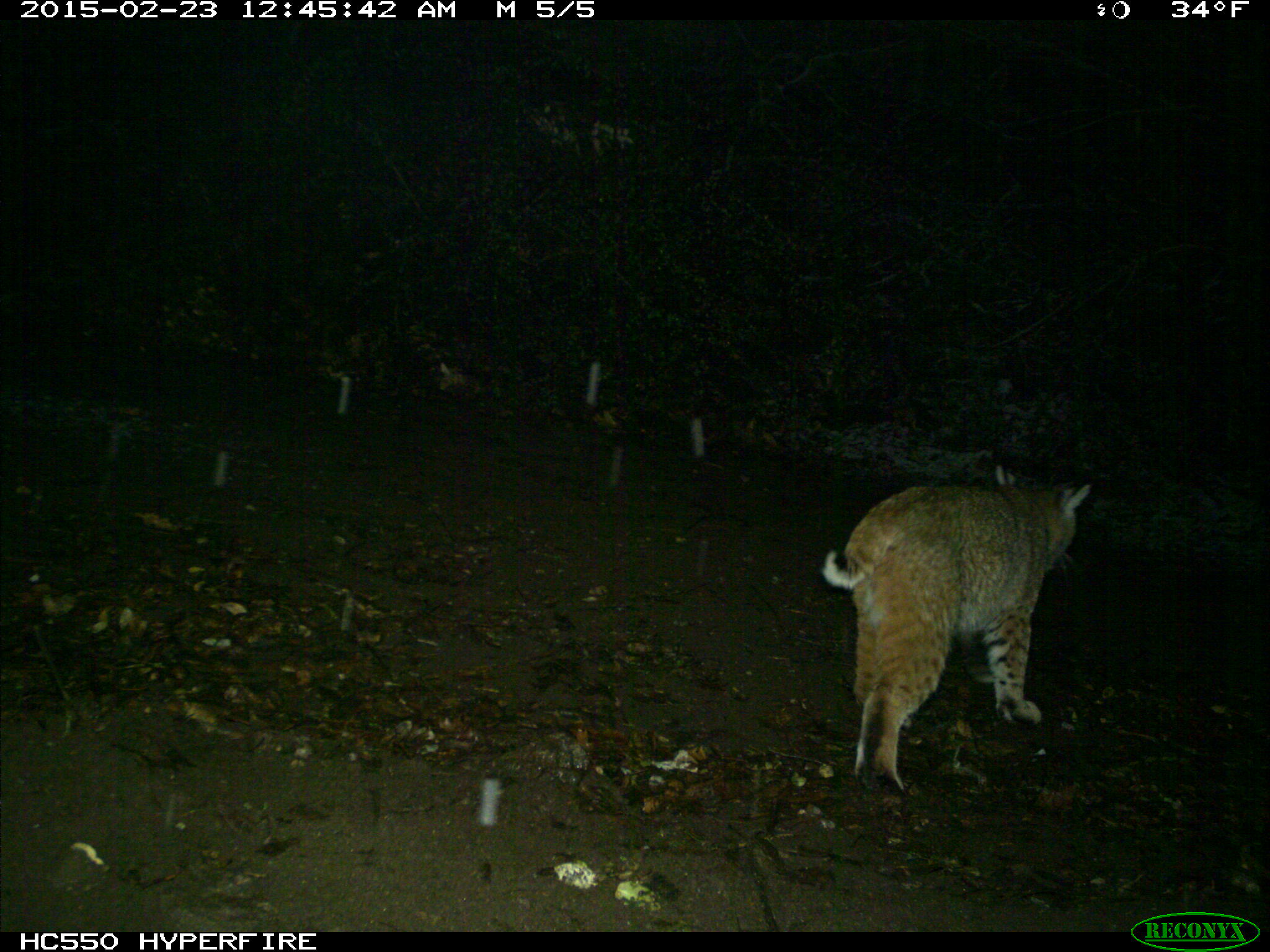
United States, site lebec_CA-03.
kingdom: Animalia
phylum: Chordata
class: Mammalia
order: Carnivora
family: Felidae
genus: Lynx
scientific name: Lynx rufus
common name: bobcat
Lynx rufus (bobcat).